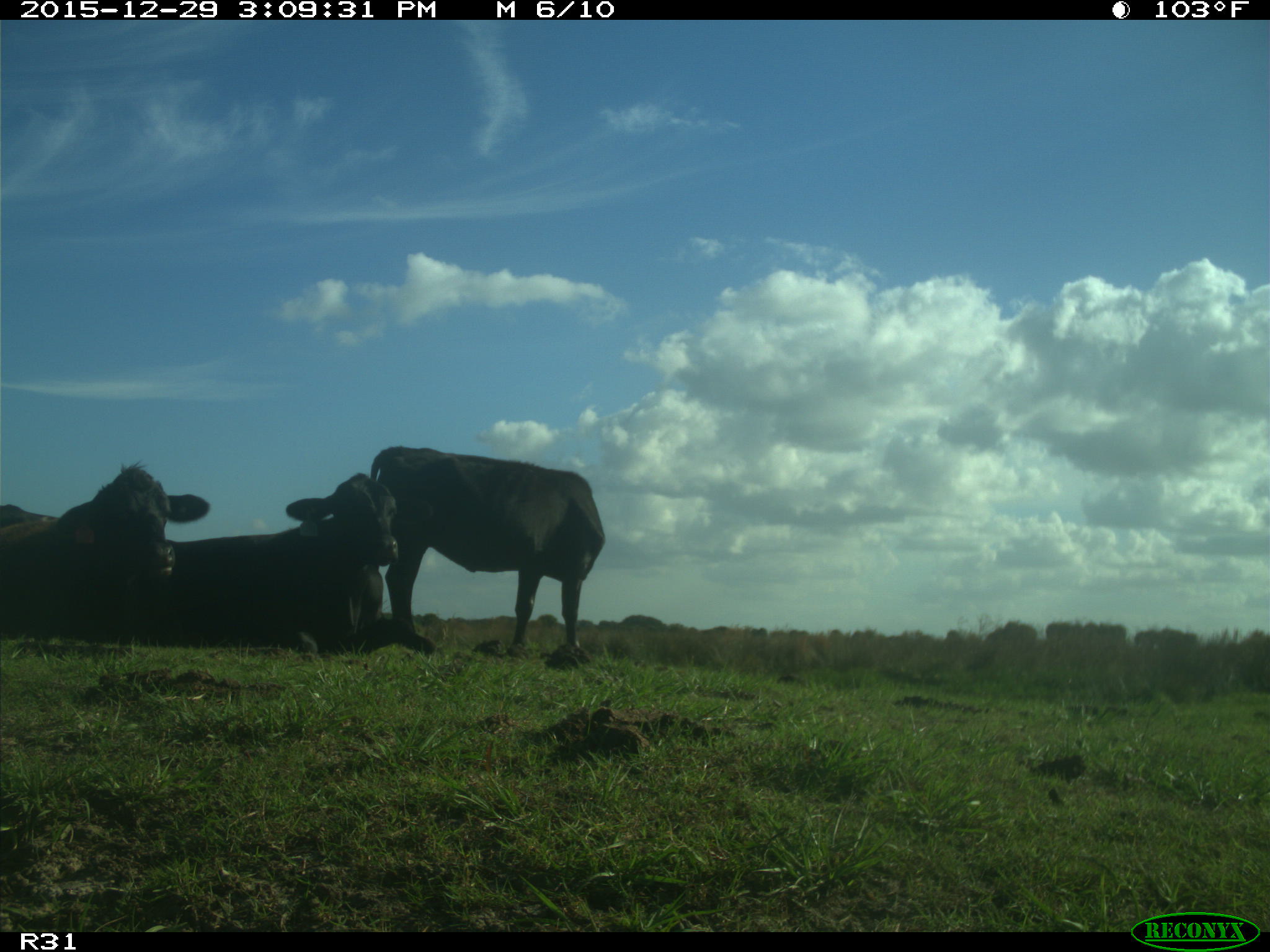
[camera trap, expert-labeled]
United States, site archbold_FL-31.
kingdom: Animalia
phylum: Chordata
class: Mammalia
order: Artiodactyla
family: Bovidae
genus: Bos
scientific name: Bos taurus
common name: domestic cow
Bos taurus (domestic cow).